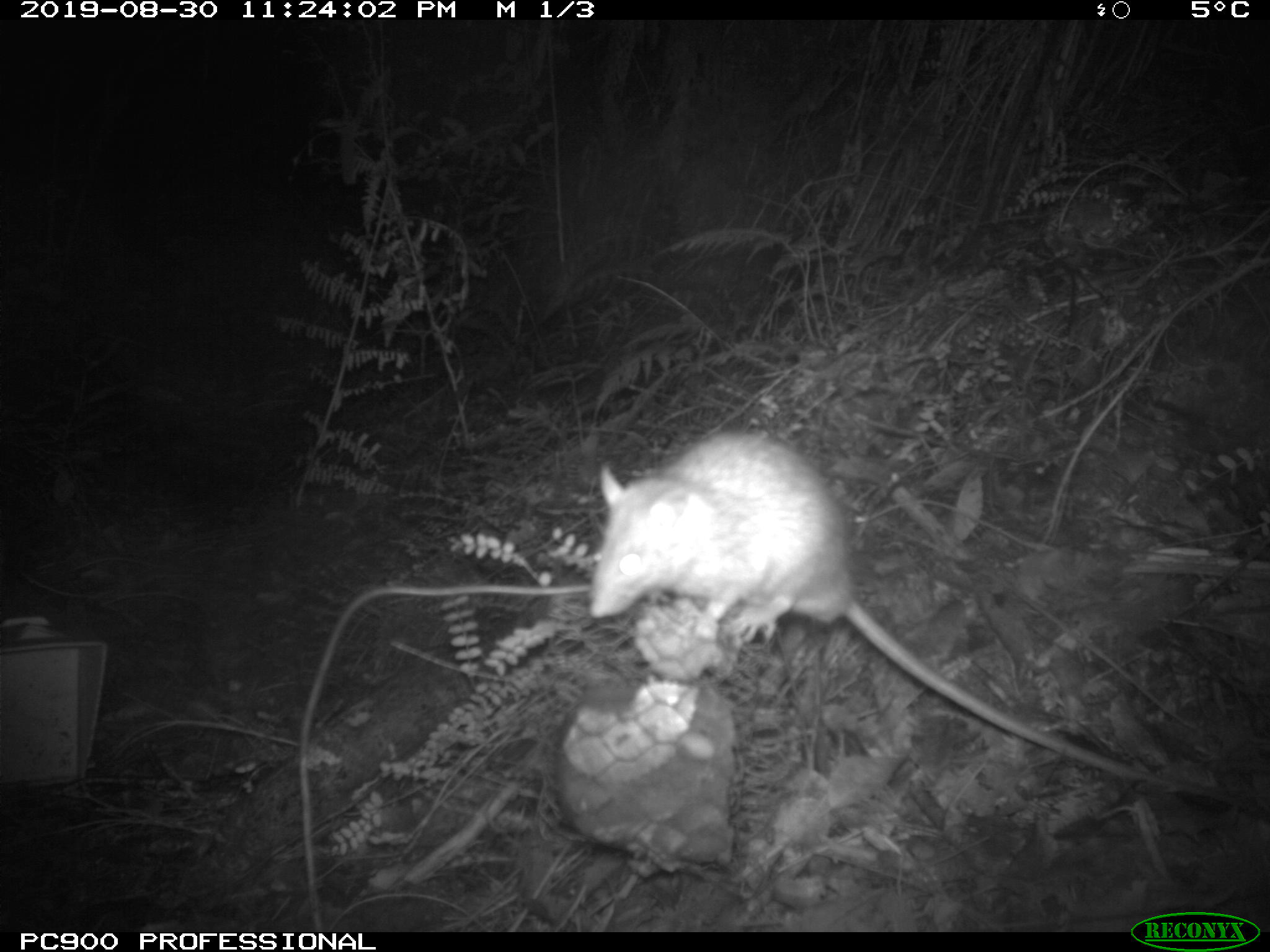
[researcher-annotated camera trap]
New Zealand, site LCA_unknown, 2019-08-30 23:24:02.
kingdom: Animalia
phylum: Chordata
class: Mammalia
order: Rodentia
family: Muridae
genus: Rattus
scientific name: Rattus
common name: rat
Rat (Rattus).